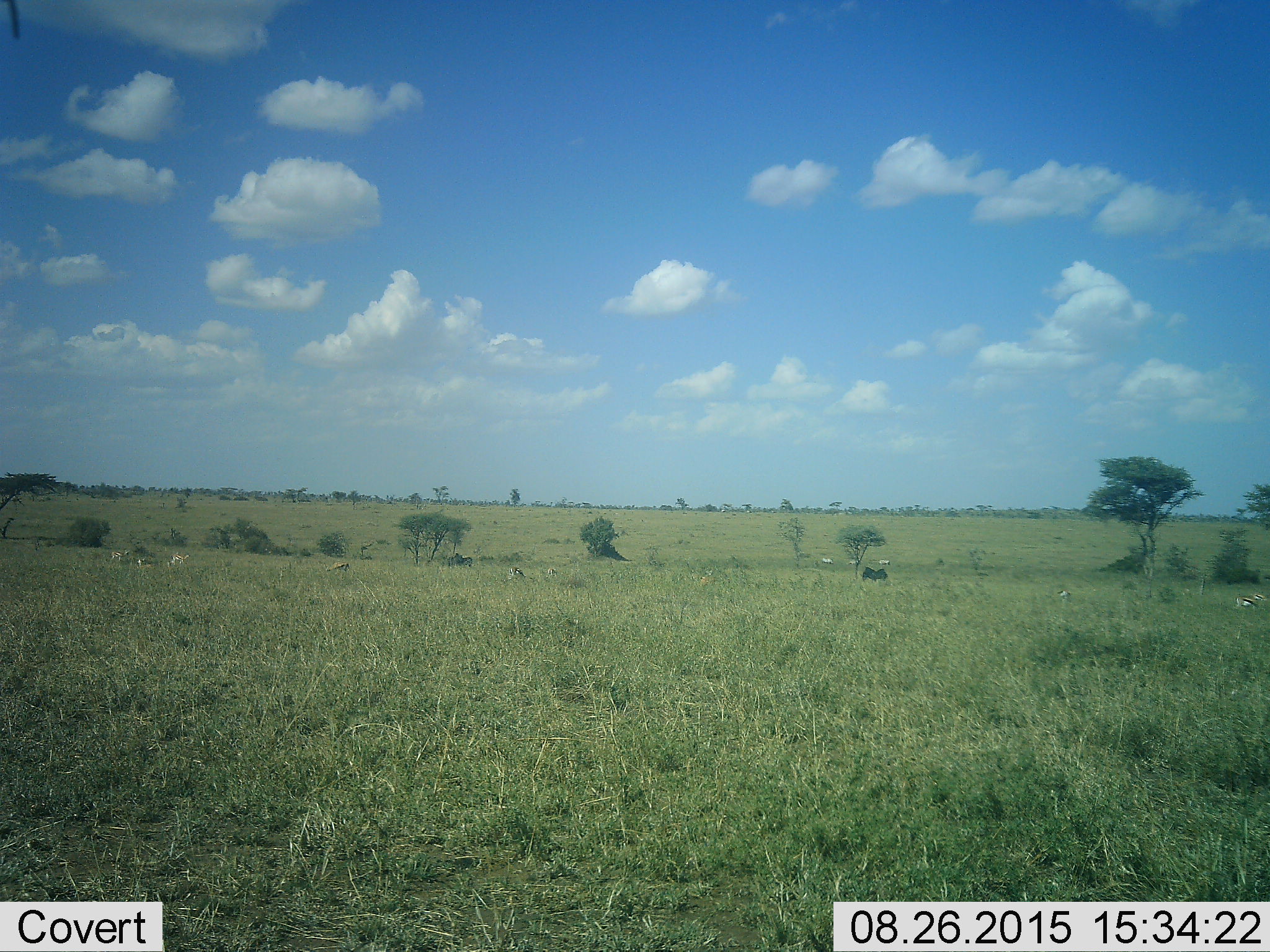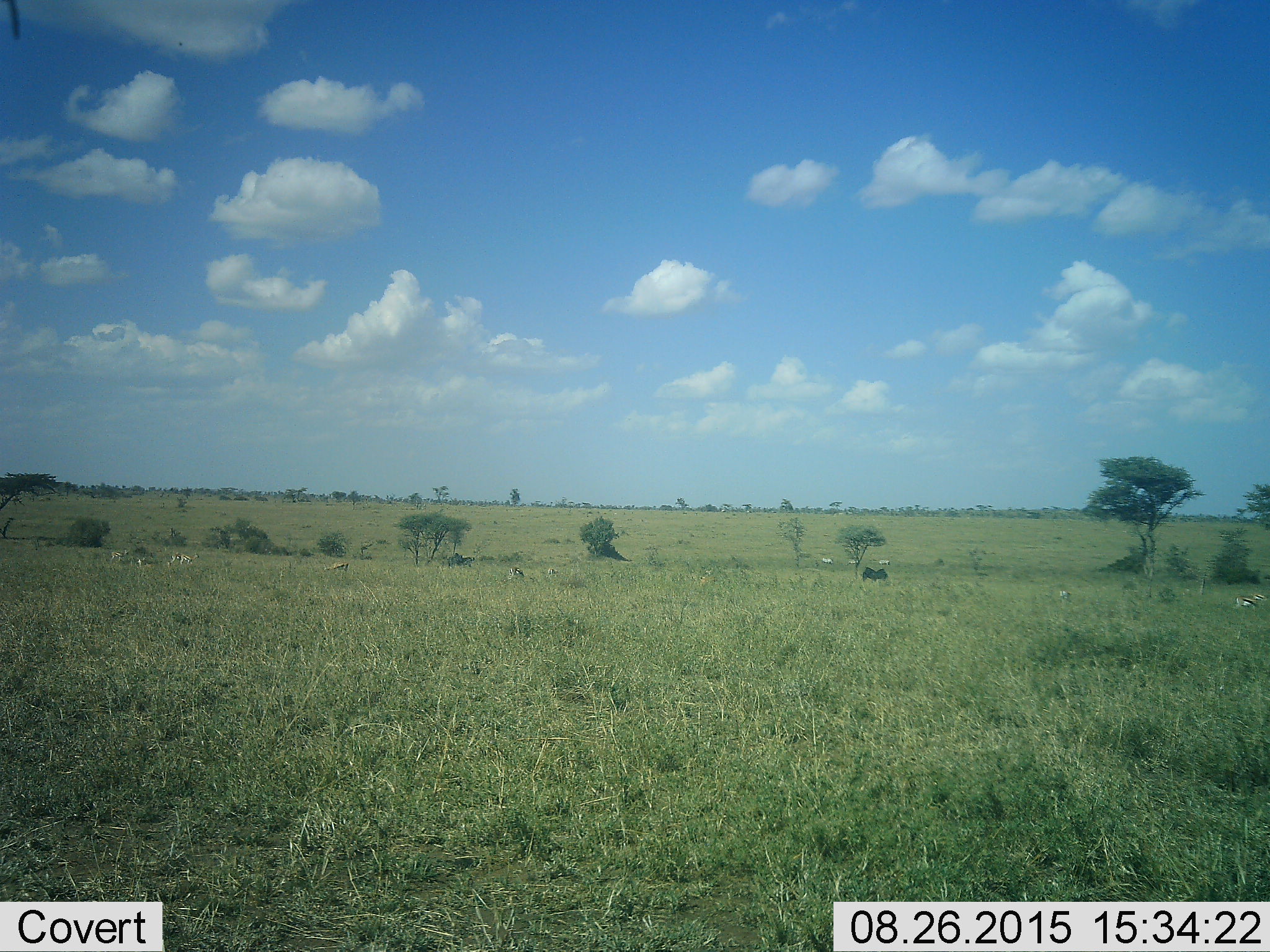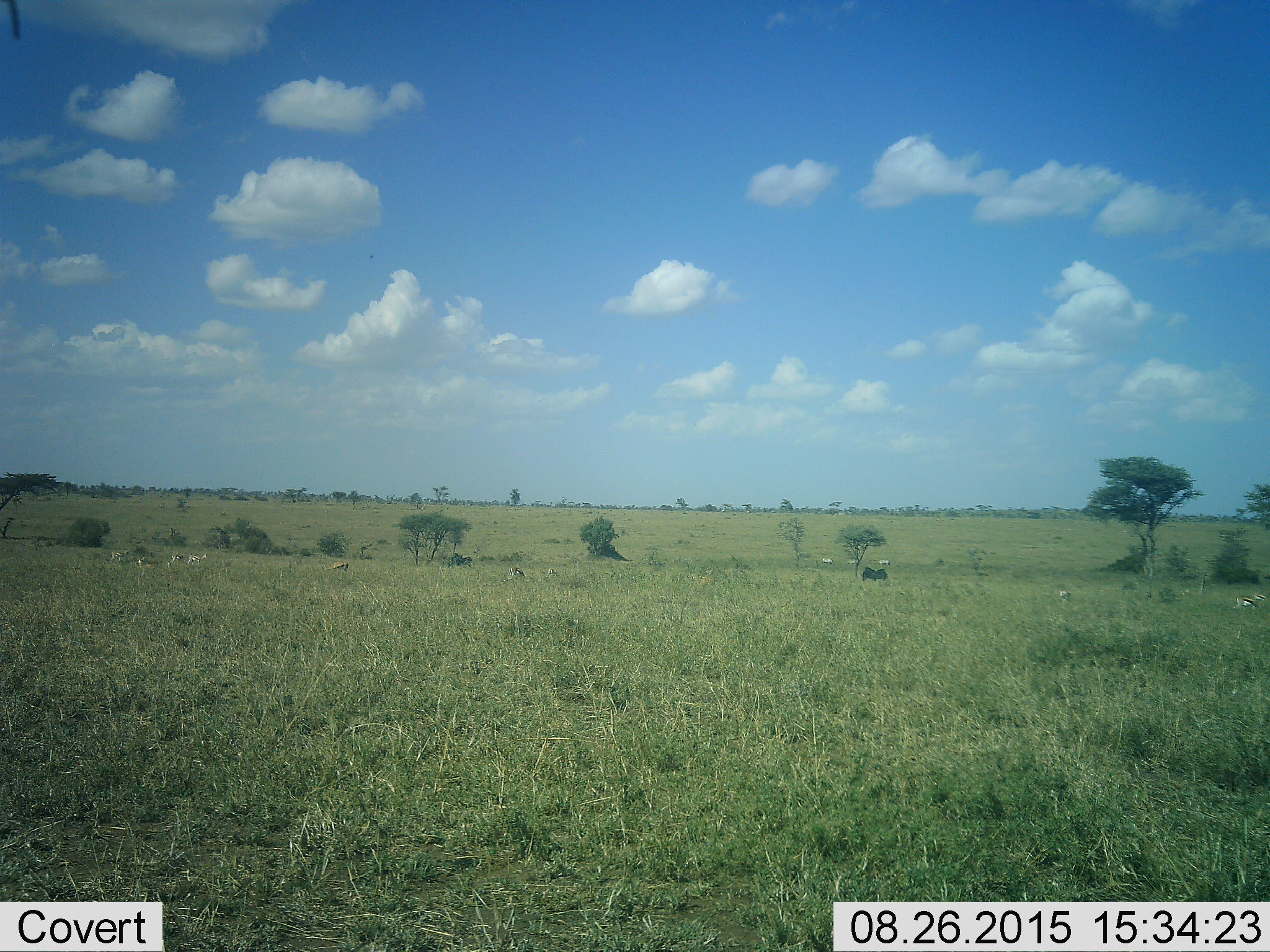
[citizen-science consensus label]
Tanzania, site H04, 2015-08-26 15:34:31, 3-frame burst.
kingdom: Animalia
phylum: Chordata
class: Mammalia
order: Artiodactyla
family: Bovidae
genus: Eudorcas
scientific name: Eudorcas thomsonii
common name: thomson's gazelle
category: gazellethomsons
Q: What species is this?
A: Gazellethomsons (thomson's gazelle) (Eudorcas thomsonii).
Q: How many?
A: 9.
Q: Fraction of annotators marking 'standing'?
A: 43%.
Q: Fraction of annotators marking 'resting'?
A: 0%.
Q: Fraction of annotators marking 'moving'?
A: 43%.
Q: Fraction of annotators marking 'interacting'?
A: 0%.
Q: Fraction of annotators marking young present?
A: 0%.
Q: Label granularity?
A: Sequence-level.